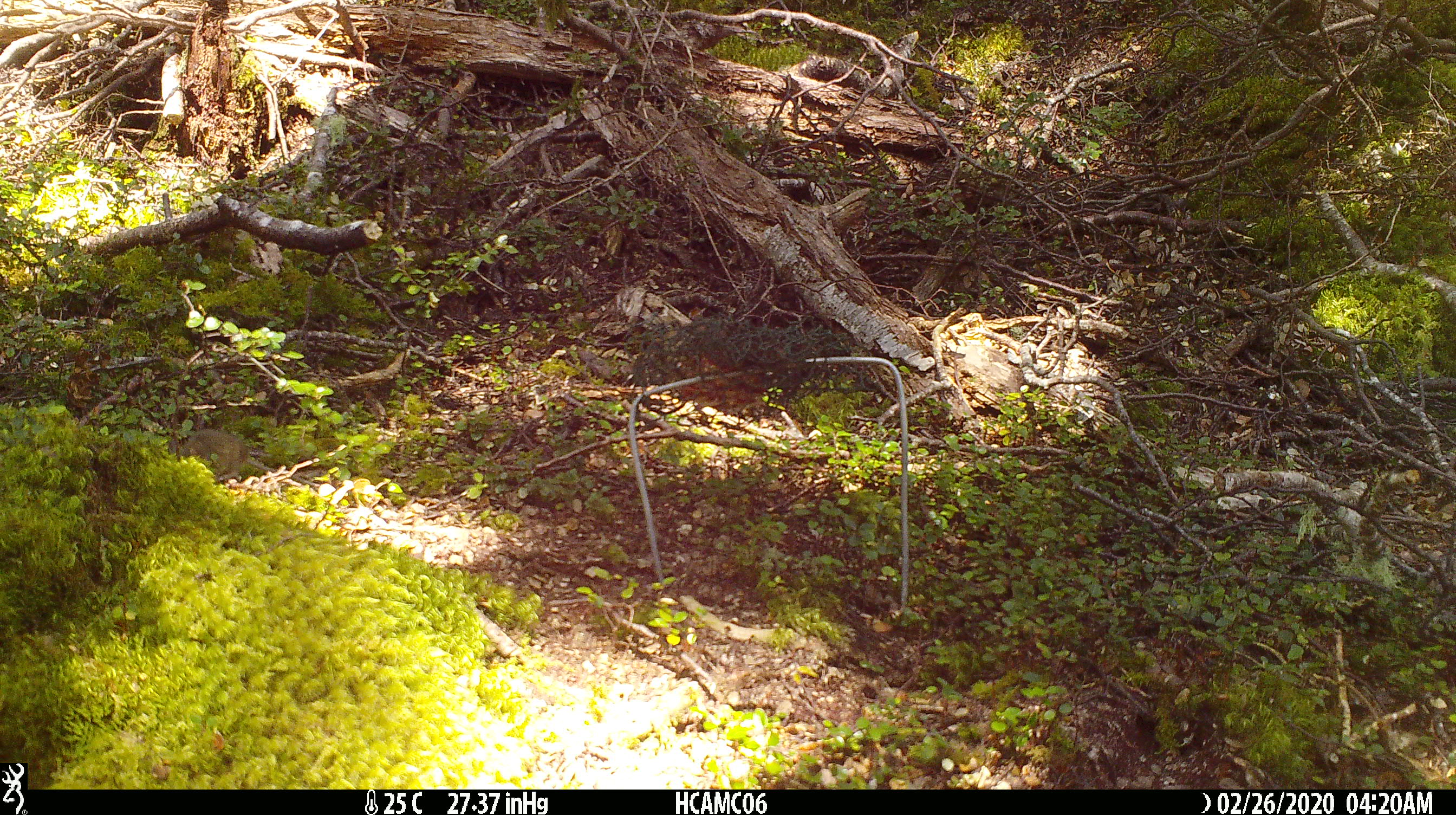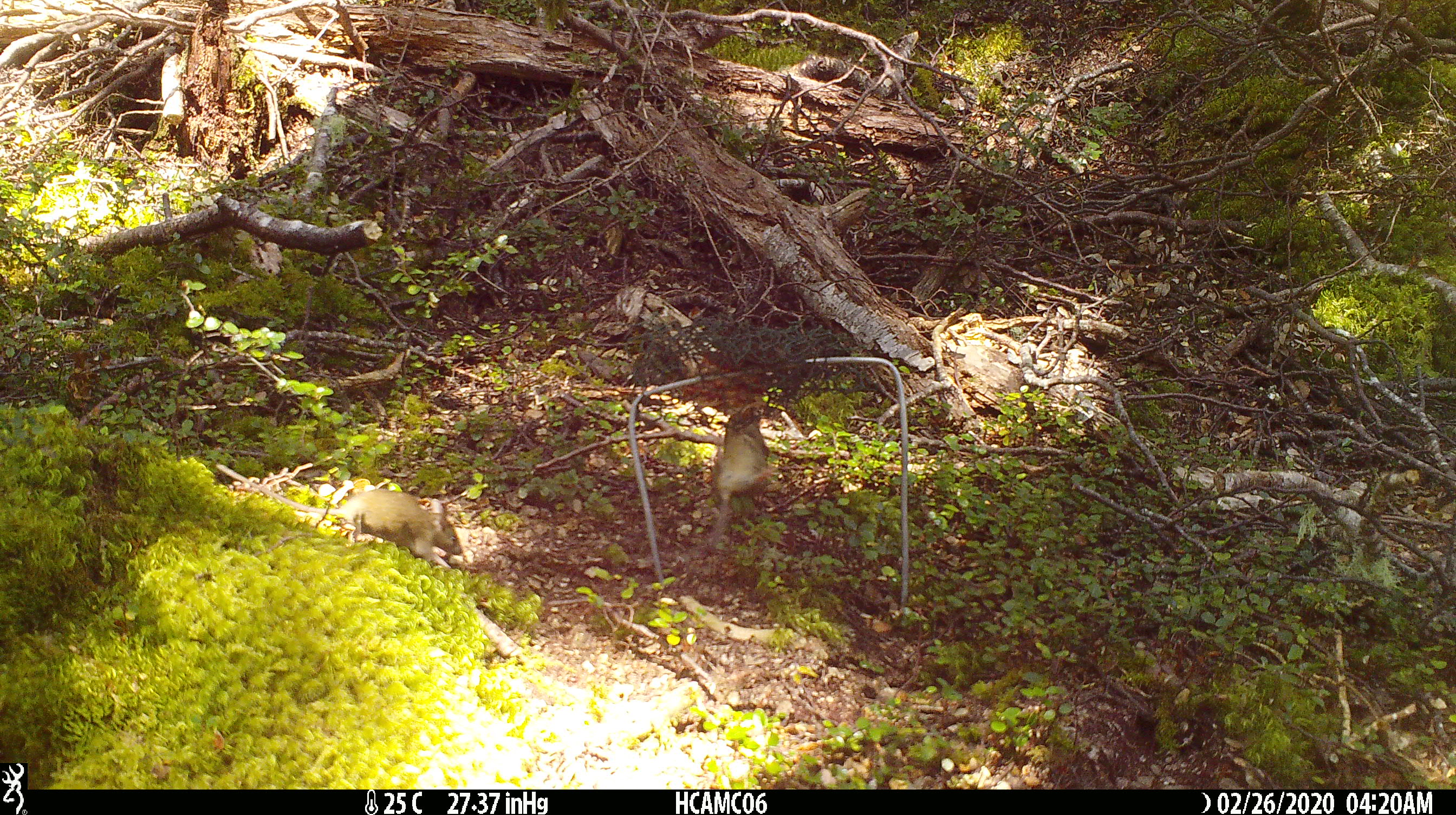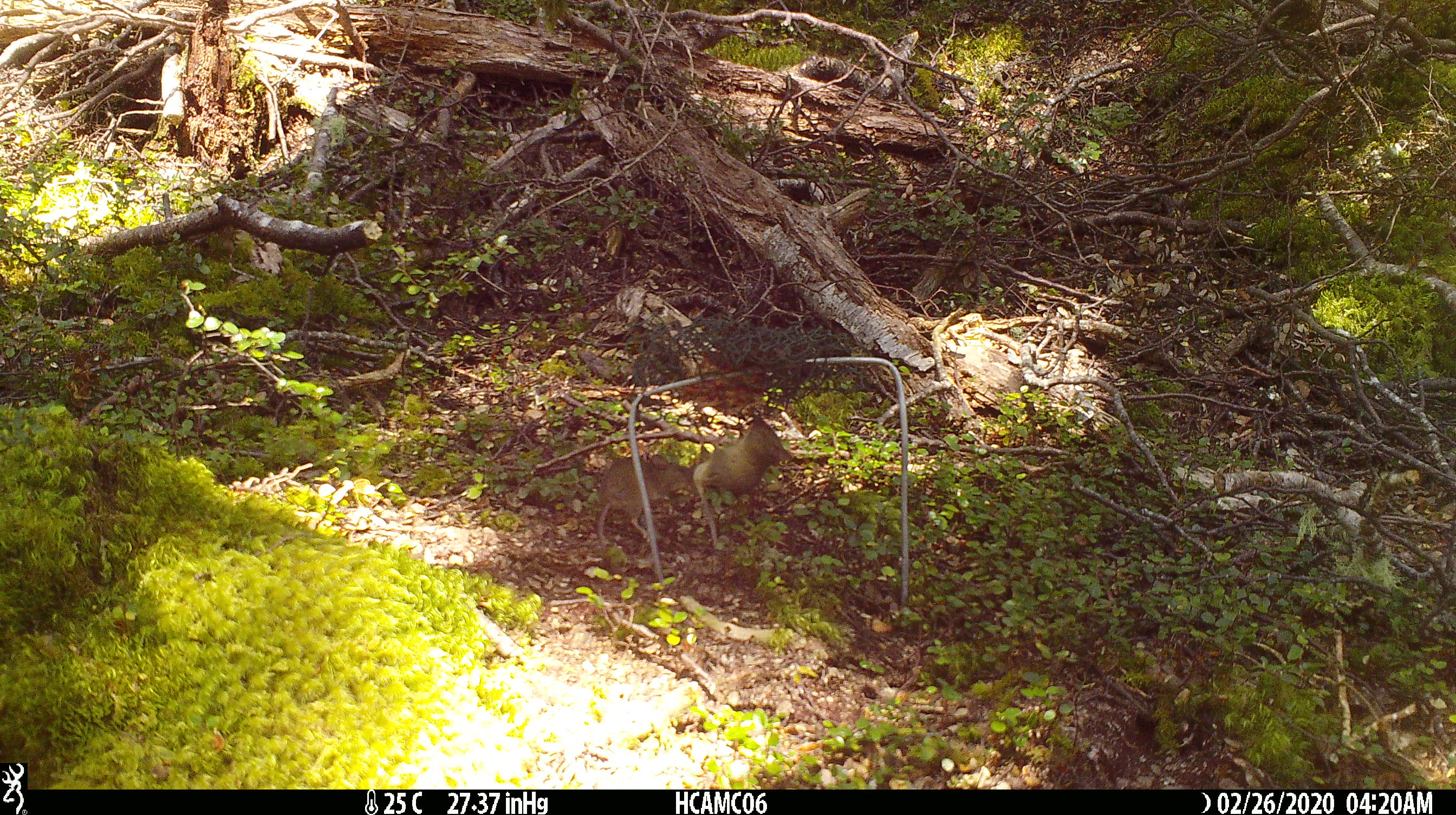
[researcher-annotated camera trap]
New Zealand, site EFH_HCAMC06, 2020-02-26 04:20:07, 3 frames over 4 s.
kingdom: Animalia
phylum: Chordata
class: Mammalia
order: Rodentia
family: Muridae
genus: Mus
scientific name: Mus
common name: mouse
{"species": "mouse (Mus)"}